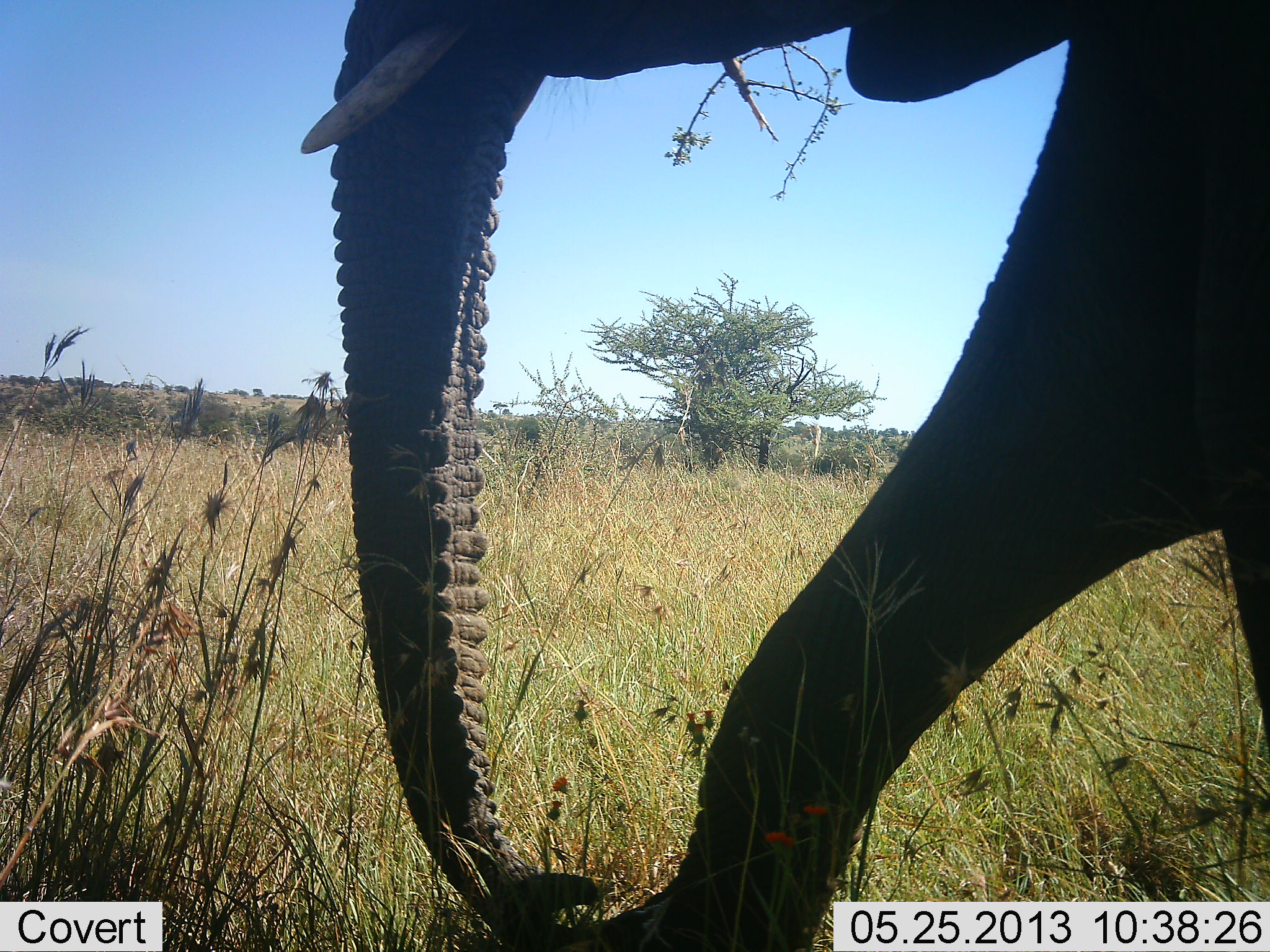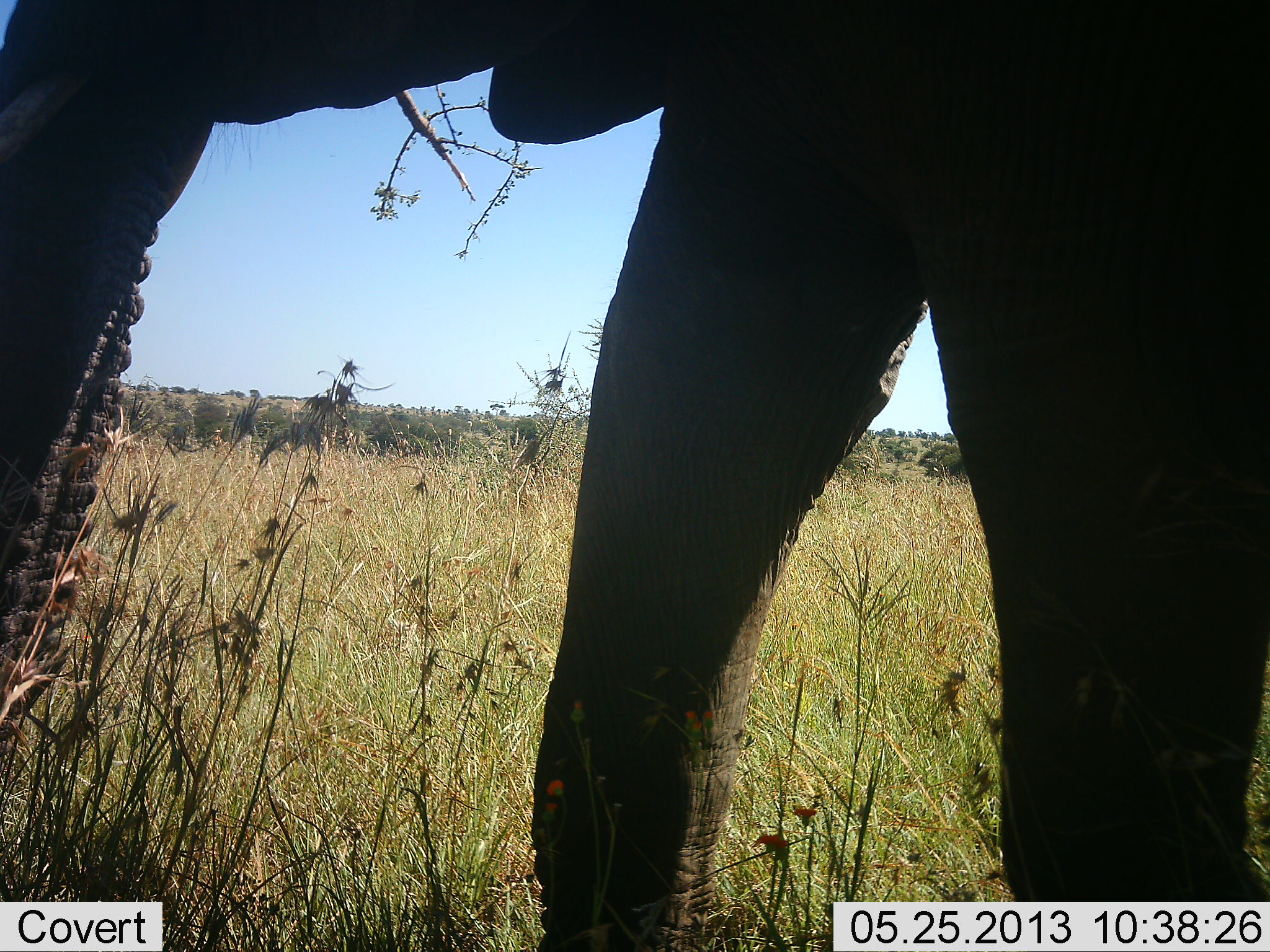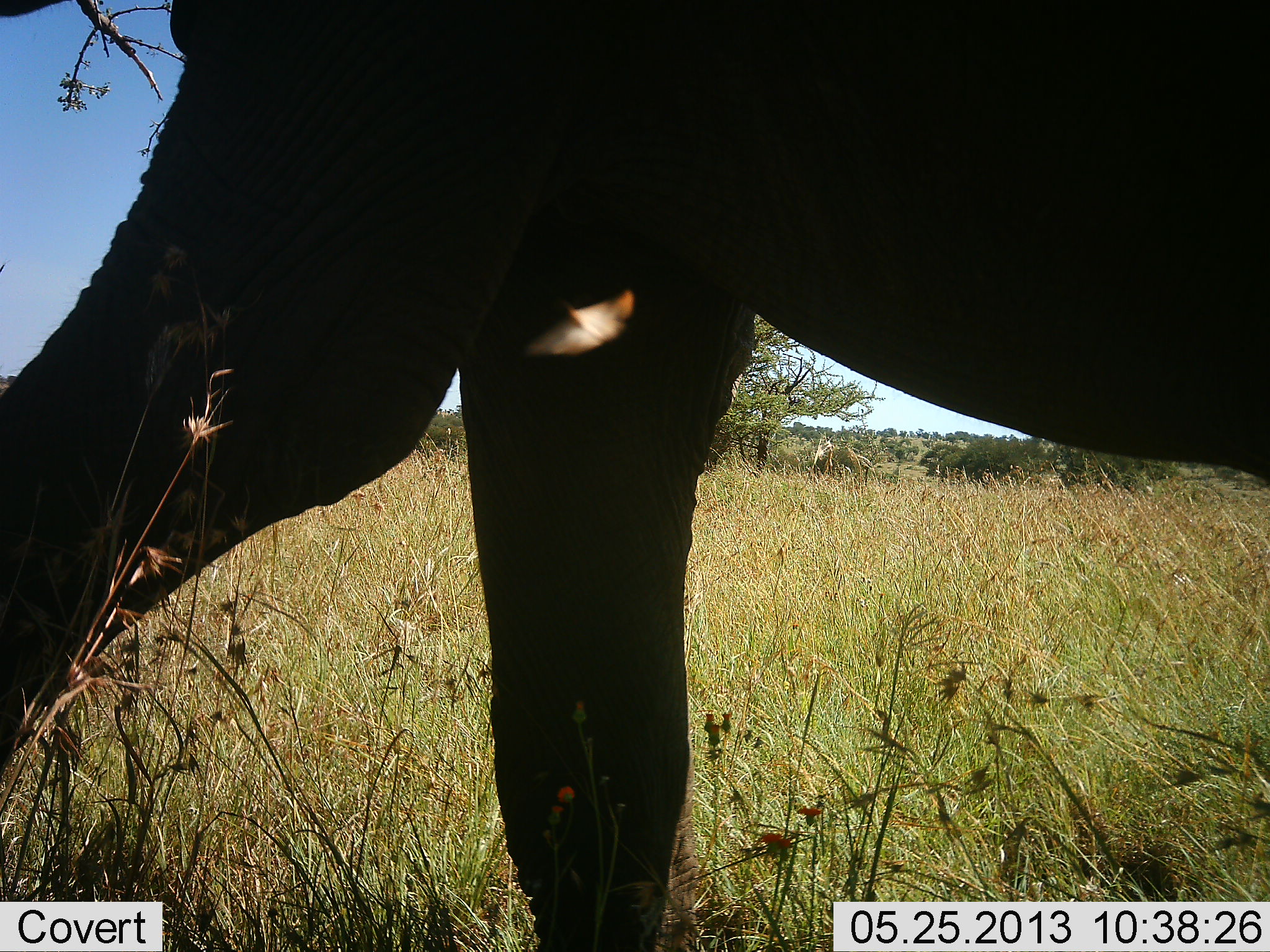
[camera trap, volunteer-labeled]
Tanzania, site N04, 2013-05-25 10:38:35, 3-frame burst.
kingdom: Animalia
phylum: Chordata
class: Mammalia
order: Proboscidea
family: Elephantidae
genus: Loxodonta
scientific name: Loxodonta africana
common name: african bush elephant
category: elephant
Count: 1.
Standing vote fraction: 6%.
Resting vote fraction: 0%.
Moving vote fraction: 89%.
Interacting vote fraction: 3%.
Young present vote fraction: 0%.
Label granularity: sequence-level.